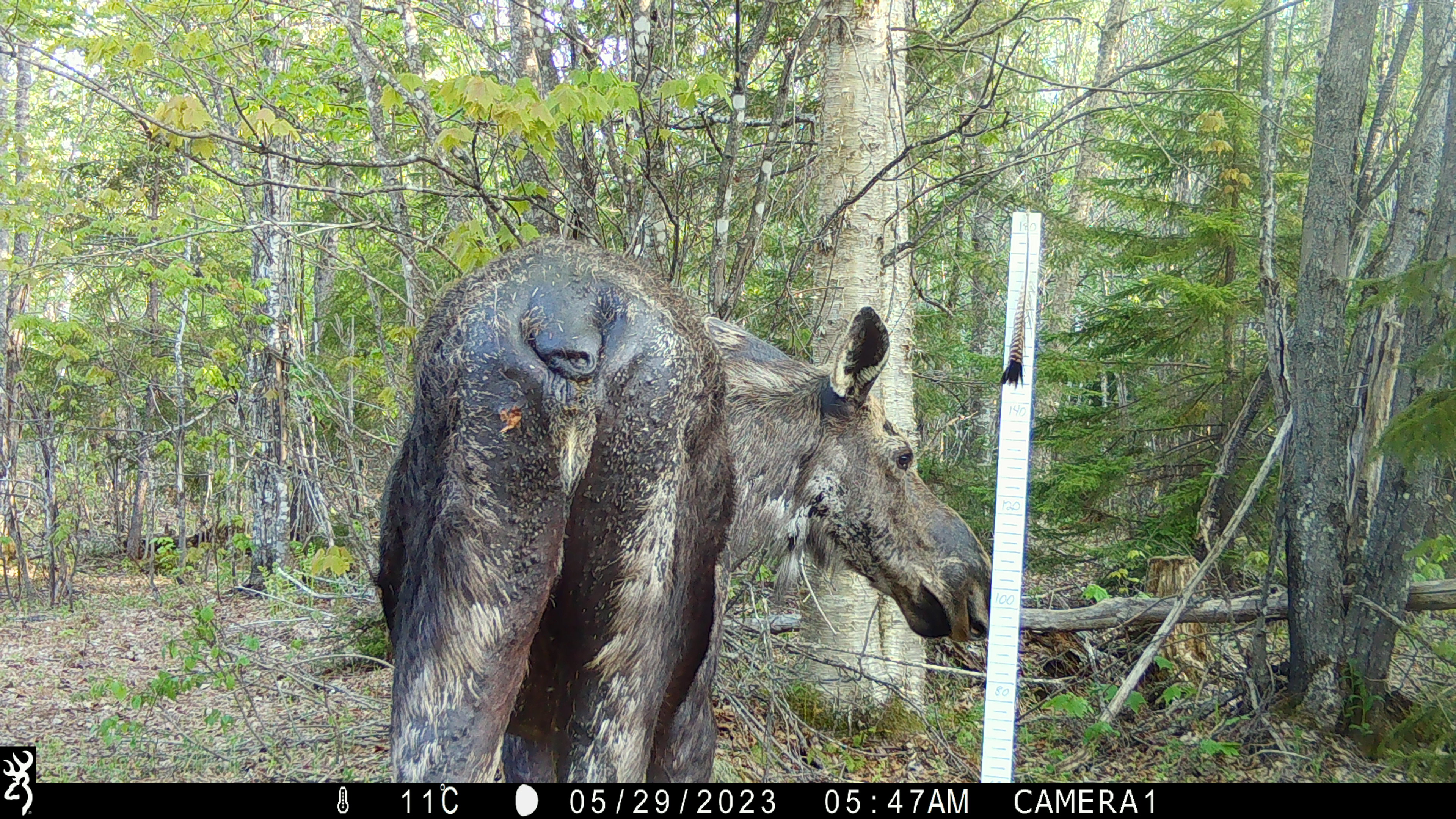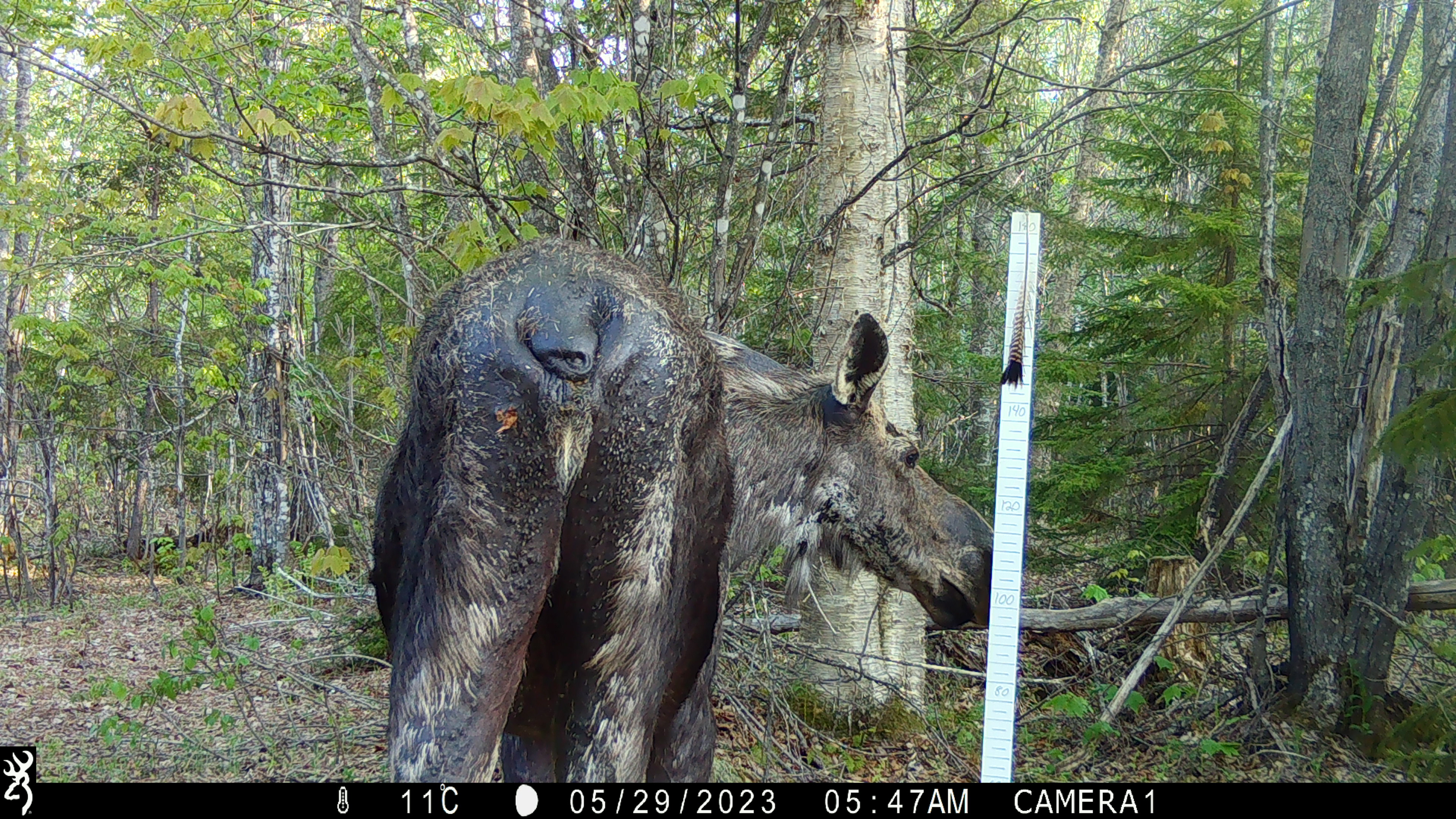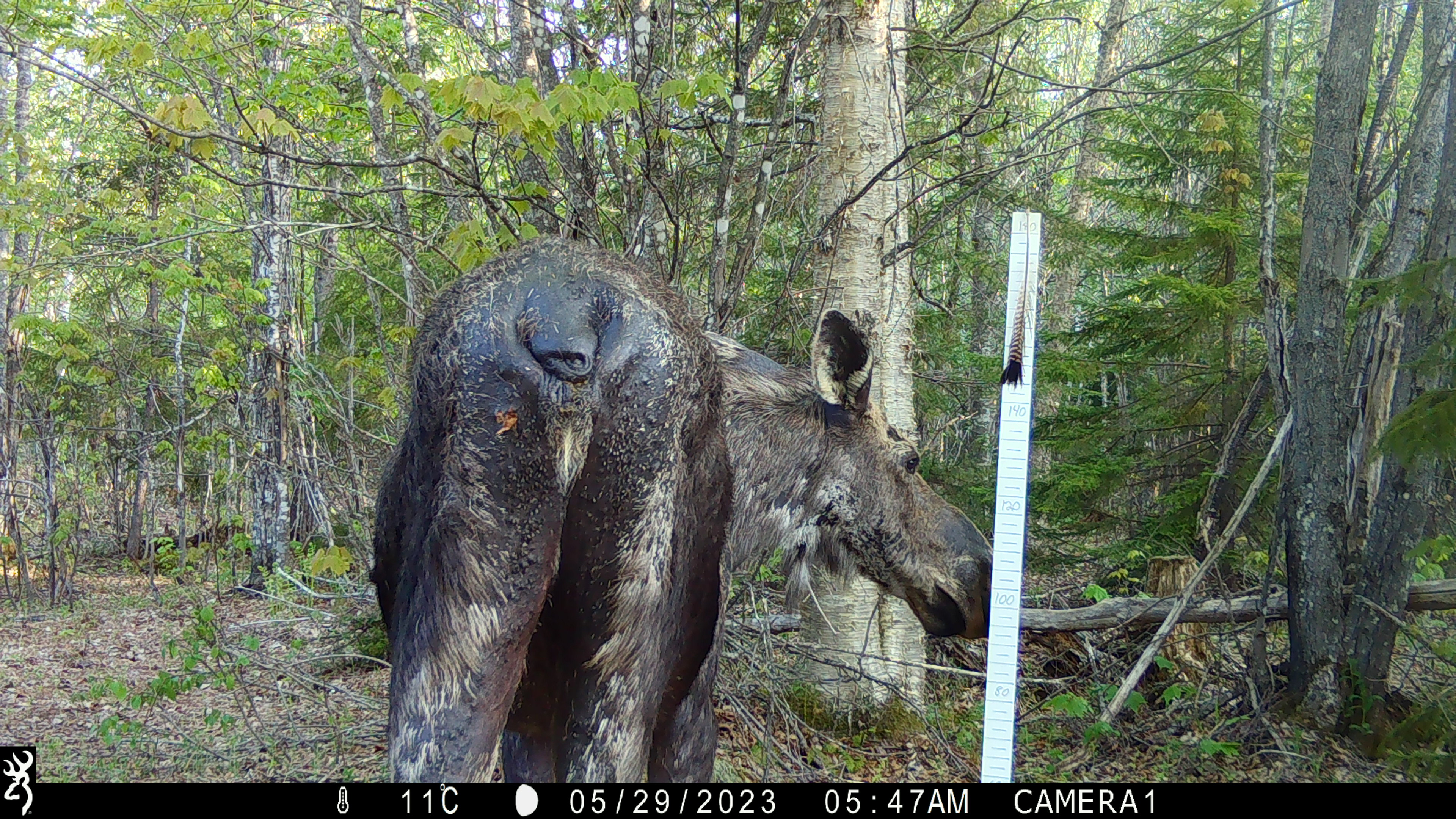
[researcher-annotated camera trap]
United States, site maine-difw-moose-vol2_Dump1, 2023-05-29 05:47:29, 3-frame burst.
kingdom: Animalia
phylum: Chordata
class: Mammalia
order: Artiodactyla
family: Cervidae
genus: Alces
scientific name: Alces alces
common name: moose